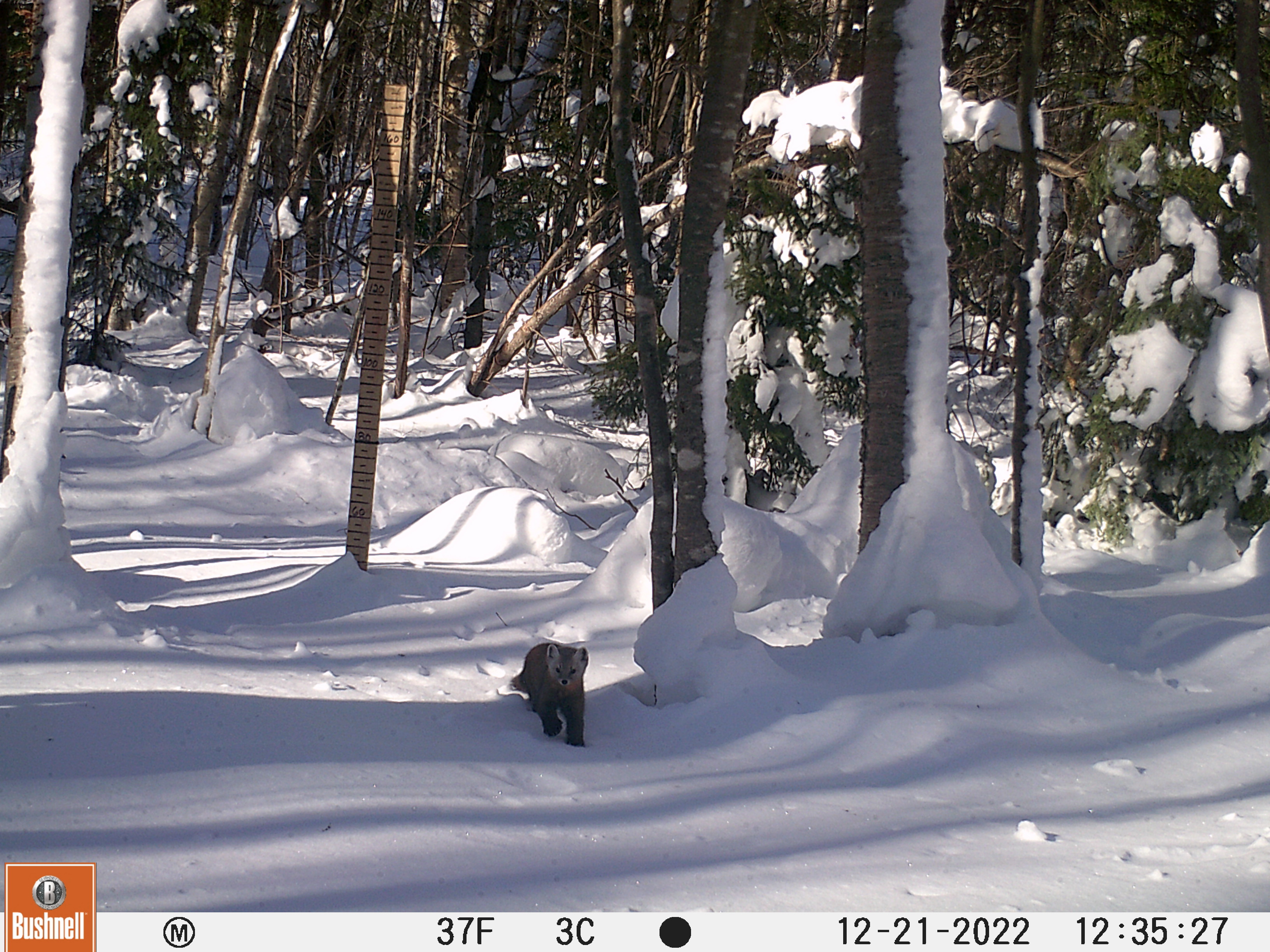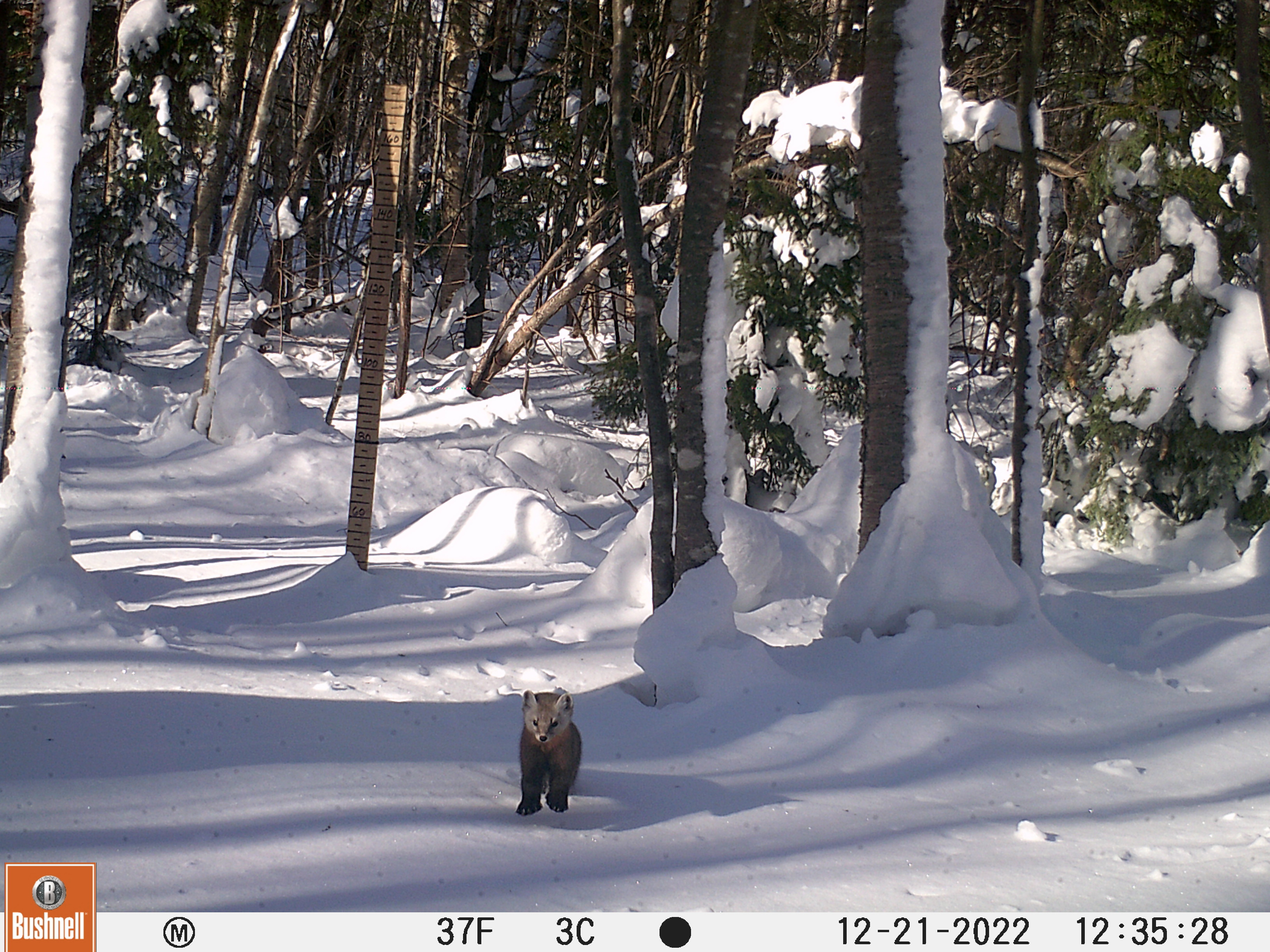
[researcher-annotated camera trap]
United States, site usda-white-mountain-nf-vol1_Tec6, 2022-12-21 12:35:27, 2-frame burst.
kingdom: Animalia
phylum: Chordata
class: Mammalia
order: Carnivora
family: Felidae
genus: Felis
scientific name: Felis catus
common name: domestic cat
Domestic cat (Felis catus).